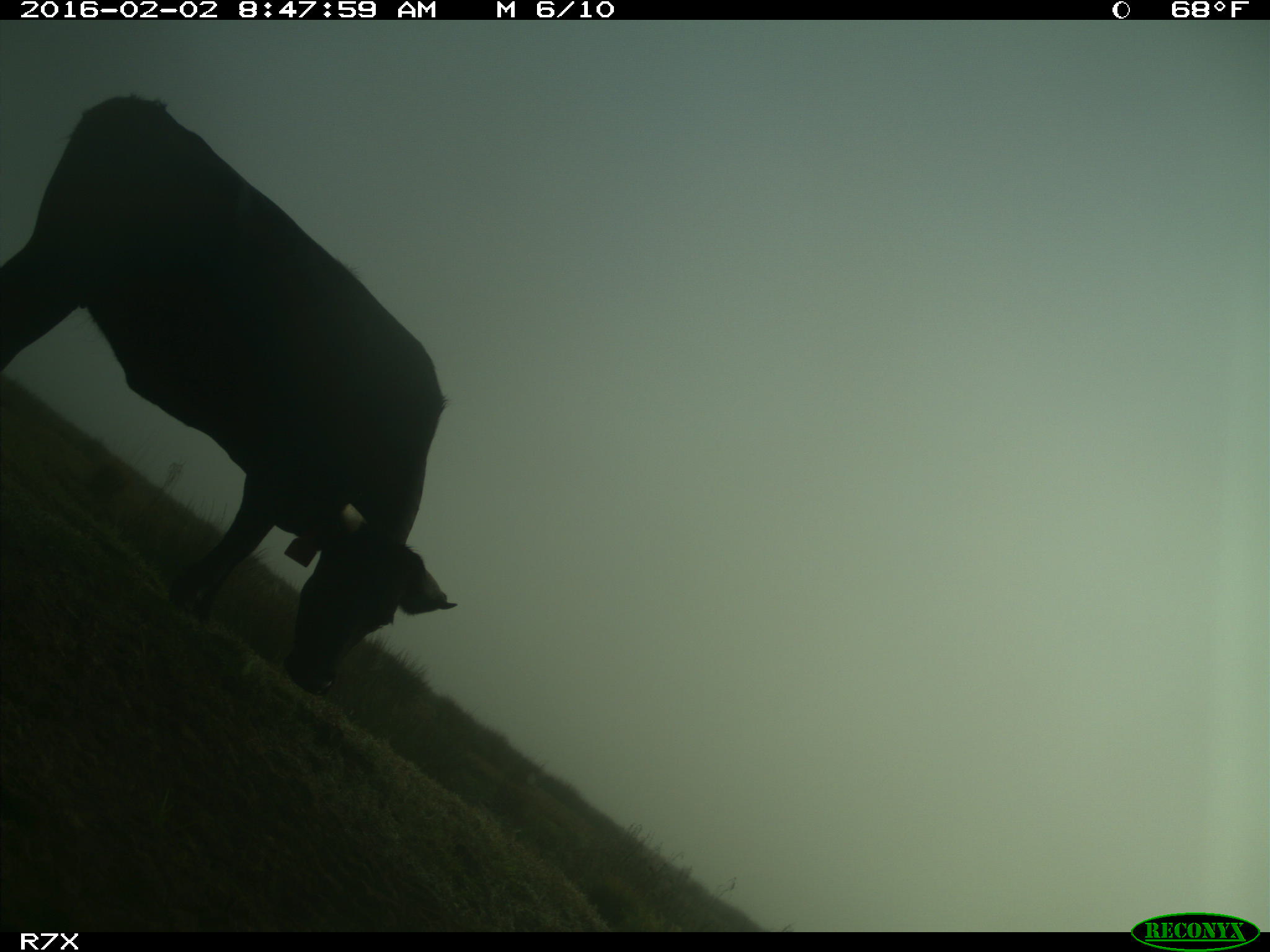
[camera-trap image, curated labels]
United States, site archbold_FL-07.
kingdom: Animalia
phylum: Chordata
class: Mammalia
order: Artiodactyla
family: Bovidae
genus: Bos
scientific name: Bos taurus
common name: domestic cow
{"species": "Bos taurus (domestic cow)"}